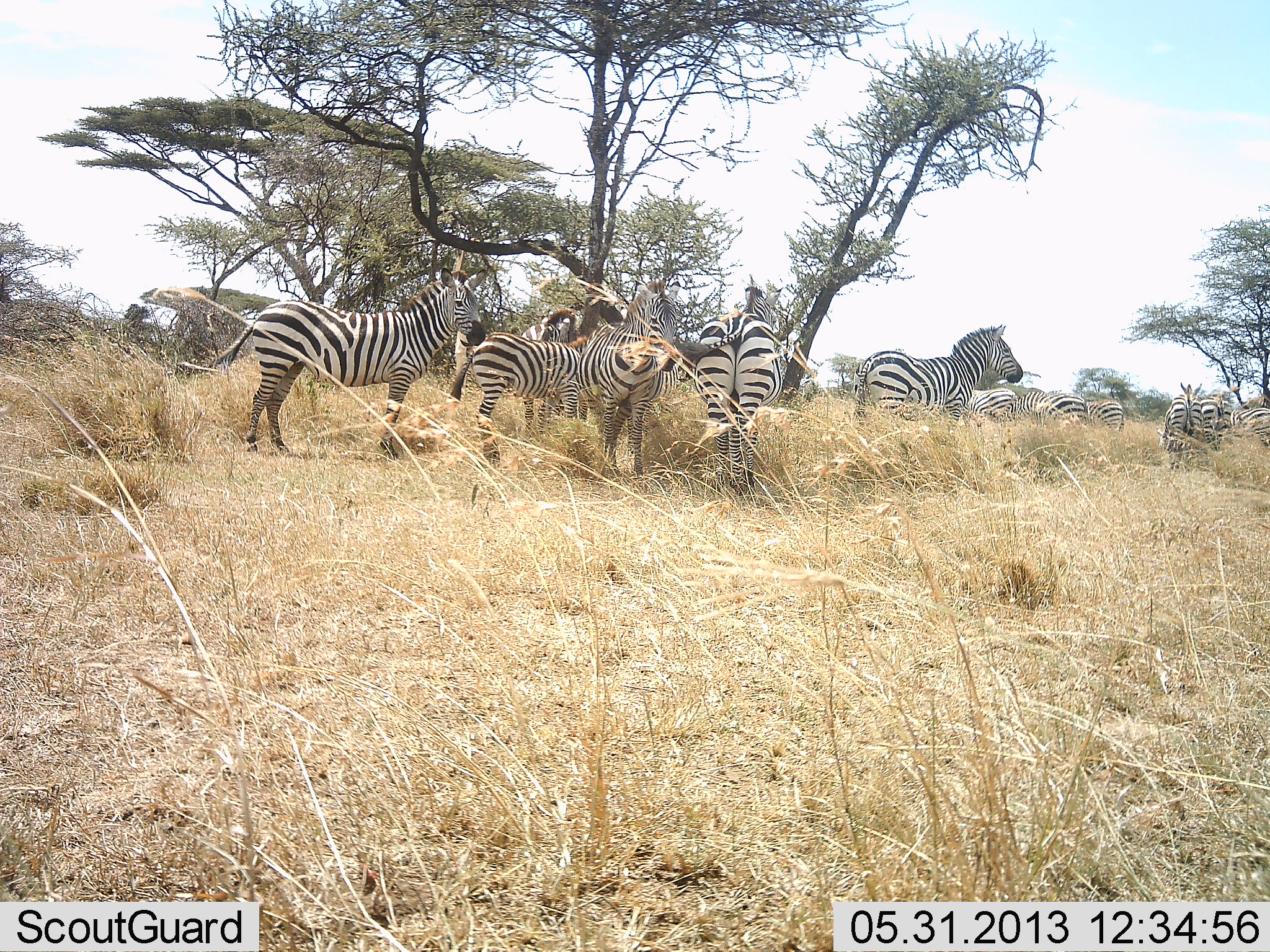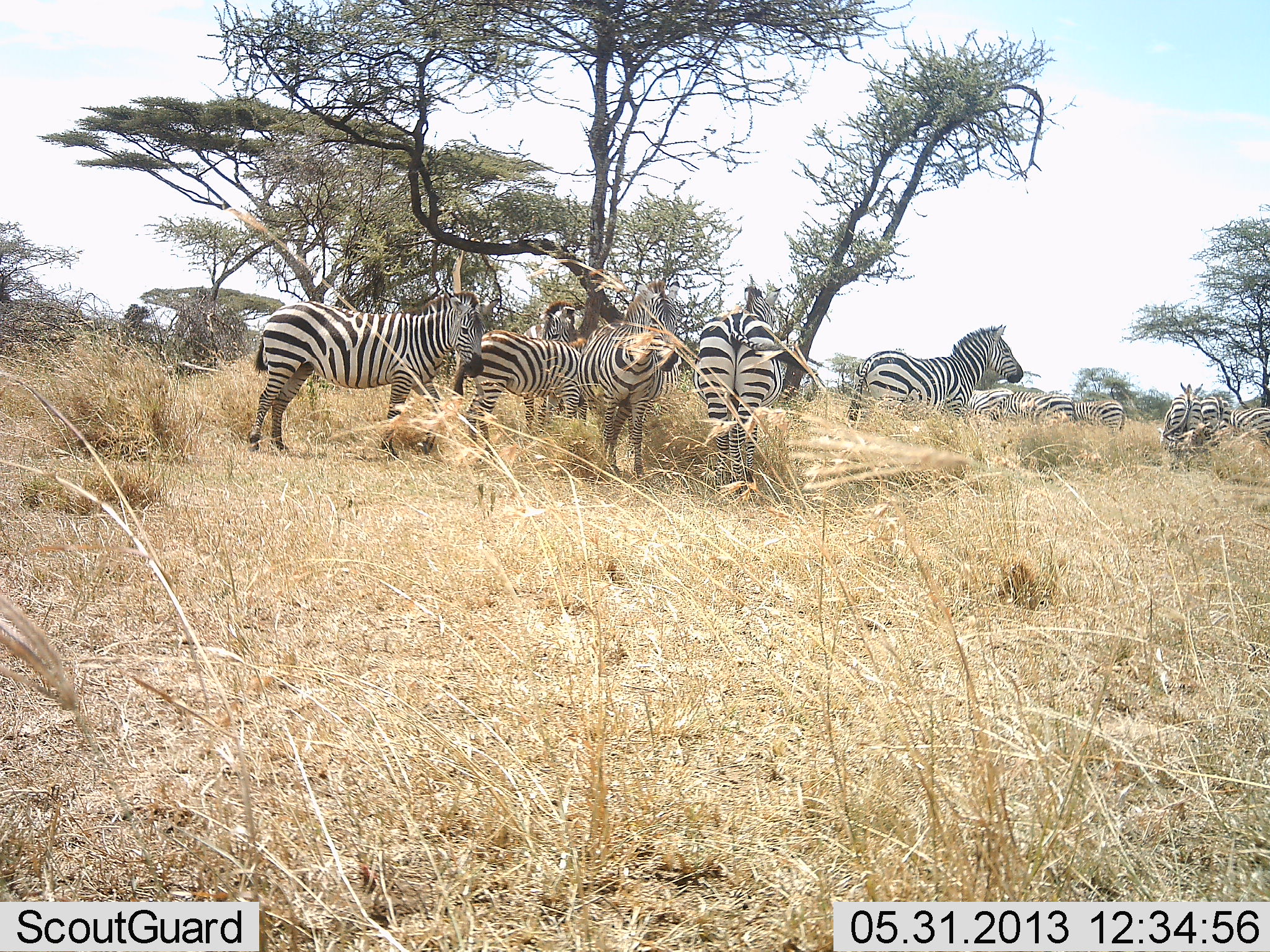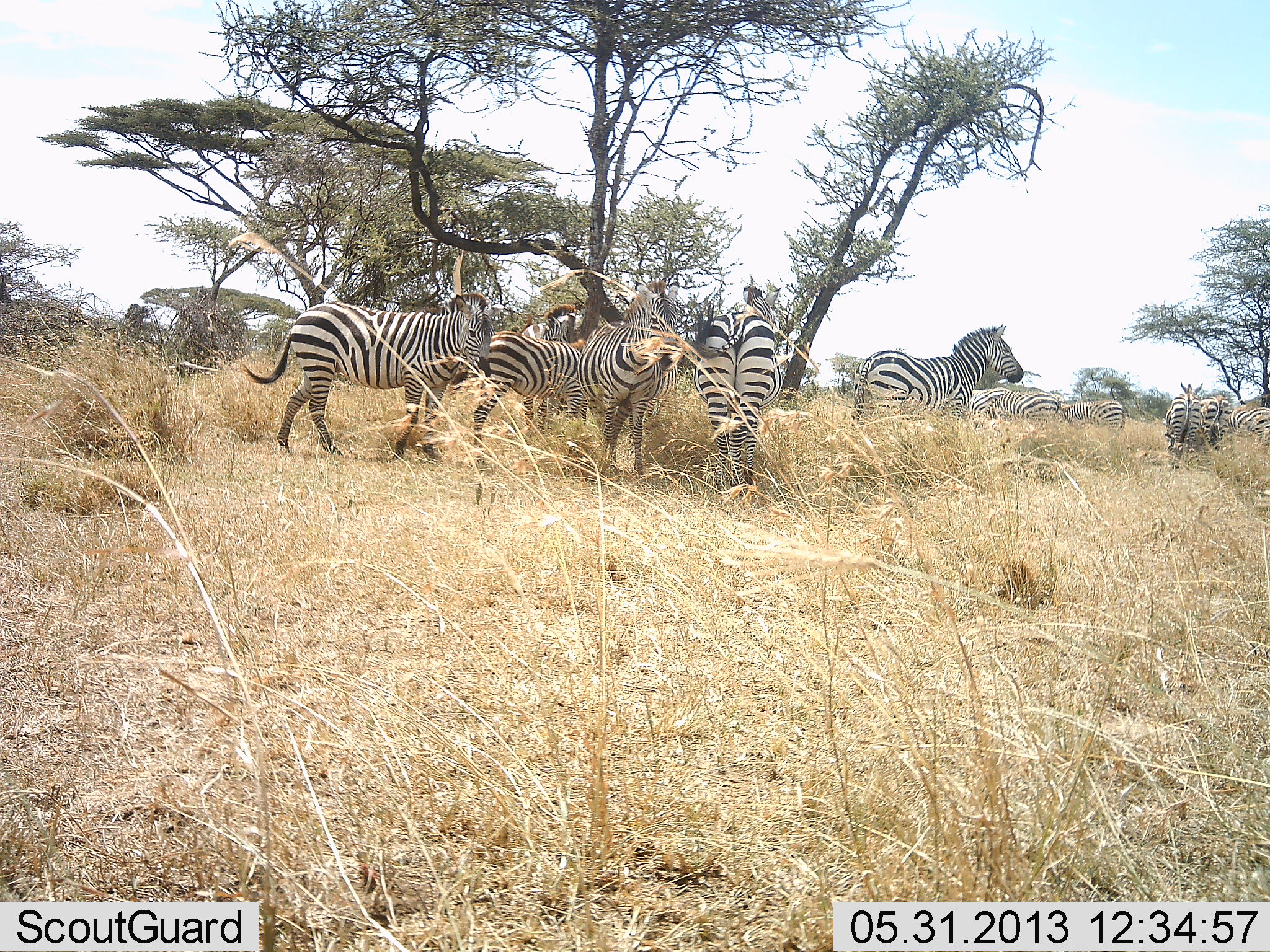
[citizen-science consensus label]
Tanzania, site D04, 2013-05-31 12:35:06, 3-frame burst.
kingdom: Animalia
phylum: Chordata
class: Mammalia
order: Perissodactyla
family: Equidae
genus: Equus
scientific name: Equus quagga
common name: plains zebra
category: zebra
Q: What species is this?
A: Zebra (plains zebra) (Equus quagga).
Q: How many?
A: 10.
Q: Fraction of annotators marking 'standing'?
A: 86%.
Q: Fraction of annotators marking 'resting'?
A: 29%.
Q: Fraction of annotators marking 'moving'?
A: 20%.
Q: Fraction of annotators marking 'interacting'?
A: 11%.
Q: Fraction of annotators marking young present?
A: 6%.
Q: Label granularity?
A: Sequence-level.